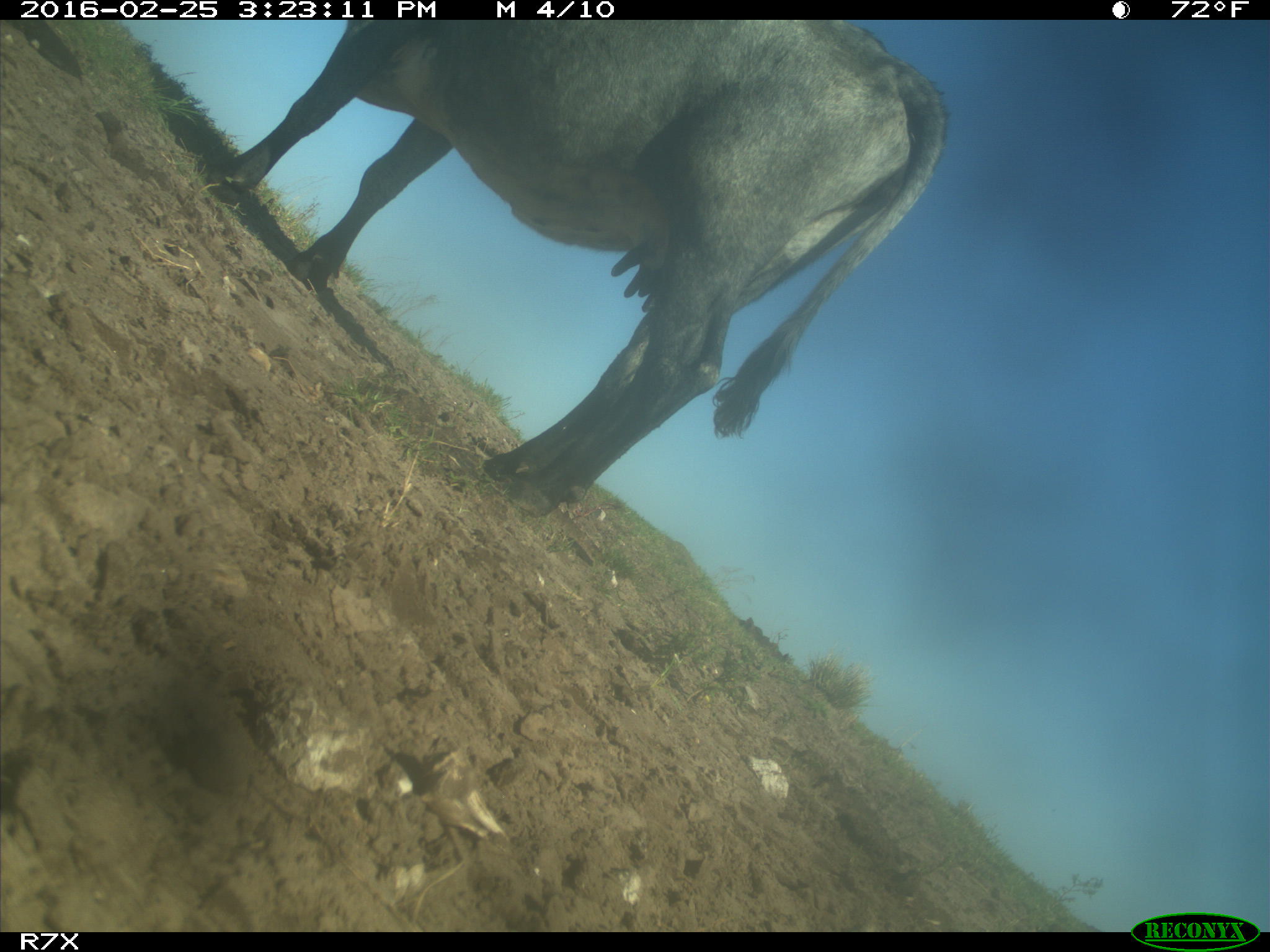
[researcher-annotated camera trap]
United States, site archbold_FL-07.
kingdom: Animalia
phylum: Chordata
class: Mammalia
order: Artiodactyla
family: Bovidae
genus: Bos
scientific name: Bos taurus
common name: domestic cow